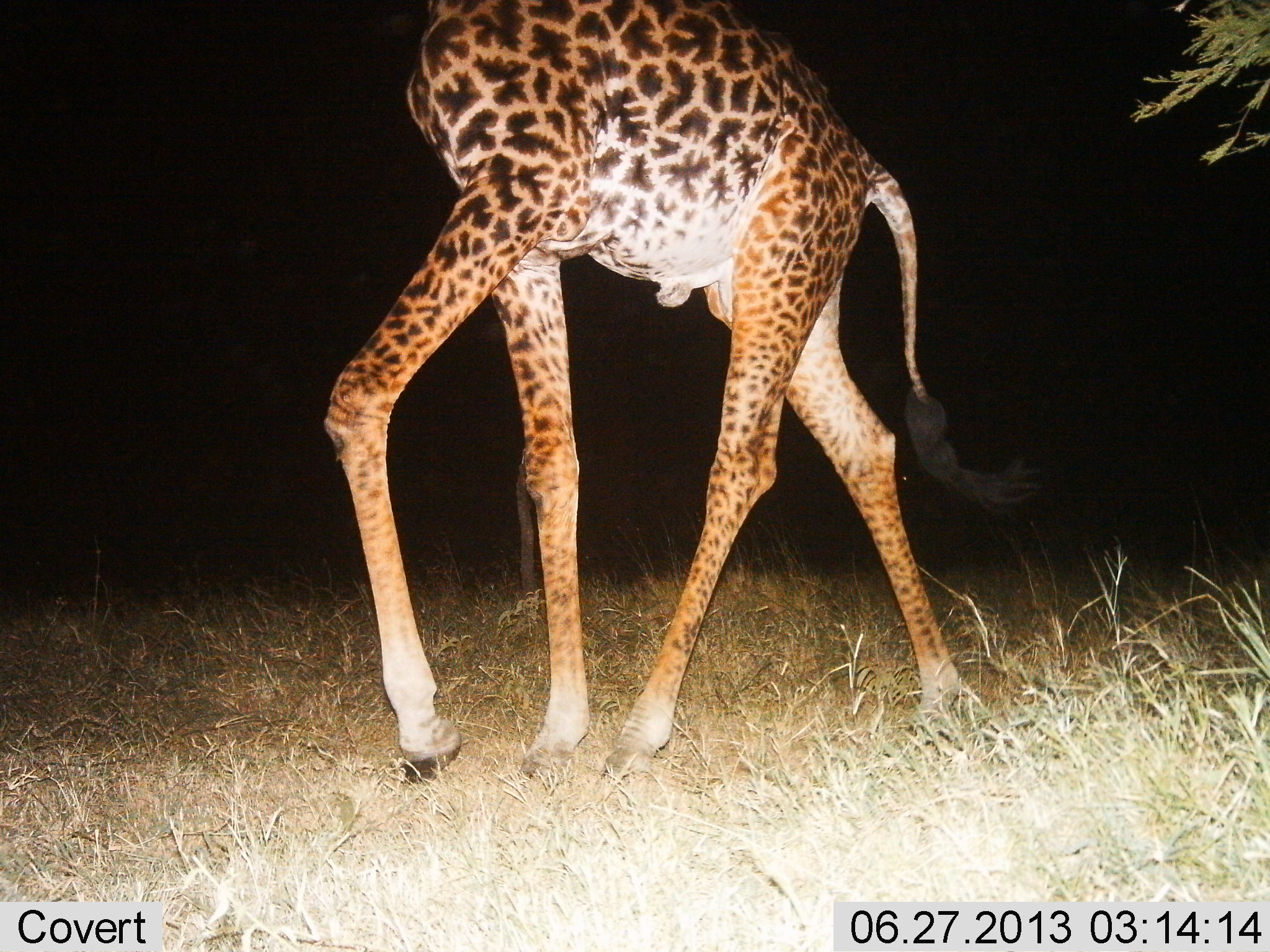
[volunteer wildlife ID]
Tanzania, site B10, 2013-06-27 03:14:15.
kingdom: Animalia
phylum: Chordata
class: Mammalia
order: Artiodactyla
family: Giraffidae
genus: Giraffa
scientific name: Giraffa camelopardalis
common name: giraffe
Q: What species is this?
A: Giraffe (Giraffa camelopardalis).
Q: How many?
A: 1.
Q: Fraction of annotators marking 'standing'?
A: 10%.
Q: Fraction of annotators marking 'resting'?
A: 0%.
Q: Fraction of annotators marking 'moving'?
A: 90%.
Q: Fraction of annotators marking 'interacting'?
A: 0%.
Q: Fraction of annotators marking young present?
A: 0%.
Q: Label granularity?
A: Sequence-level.